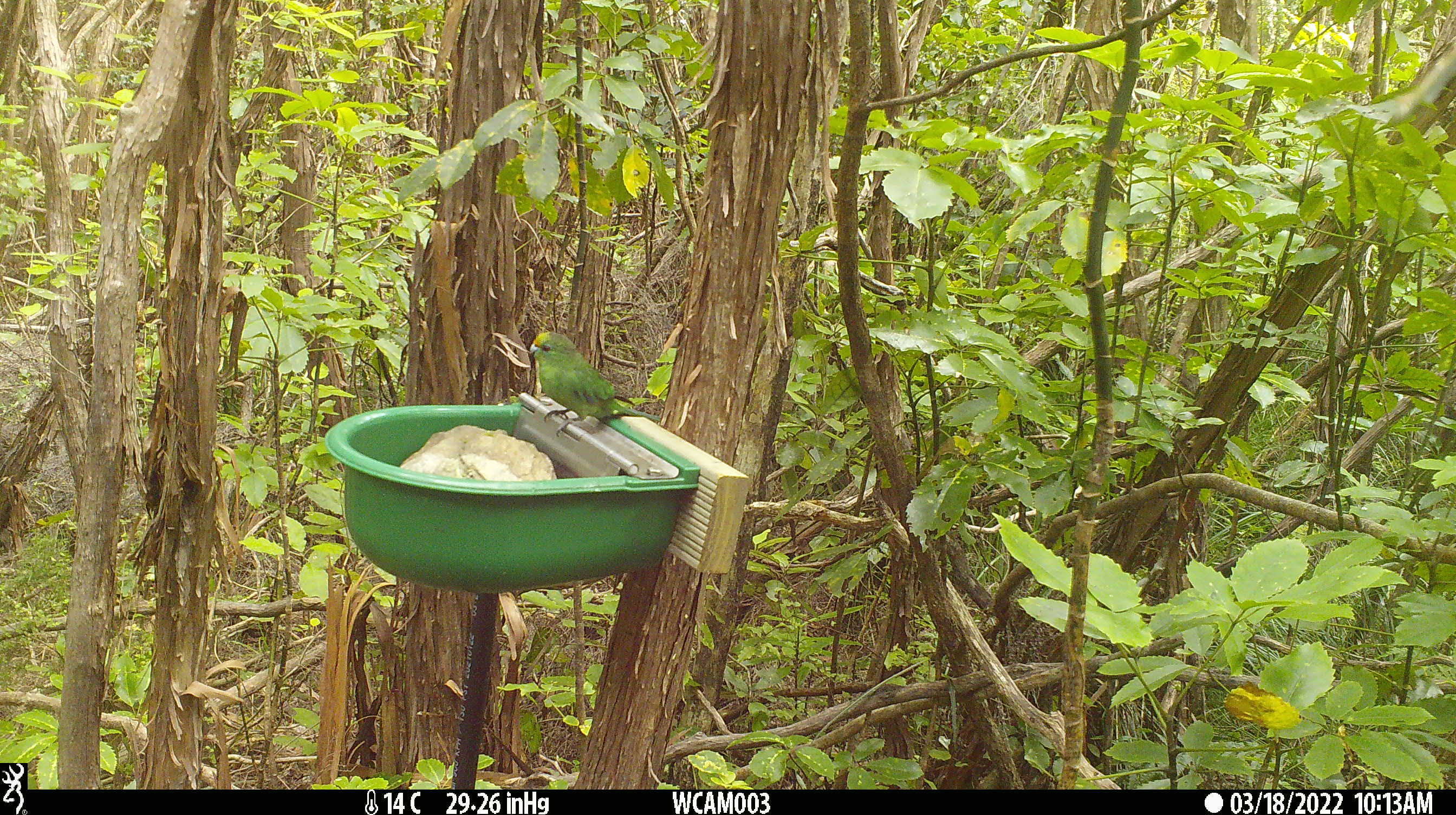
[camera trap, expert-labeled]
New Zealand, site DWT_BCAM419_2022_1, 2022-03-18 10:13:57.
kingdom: Animalia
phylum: Chordata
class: Aves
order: Psittaciformes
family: Psittaculidae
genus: Cyanoramphus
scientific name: Cyanoramphus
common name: parakeet